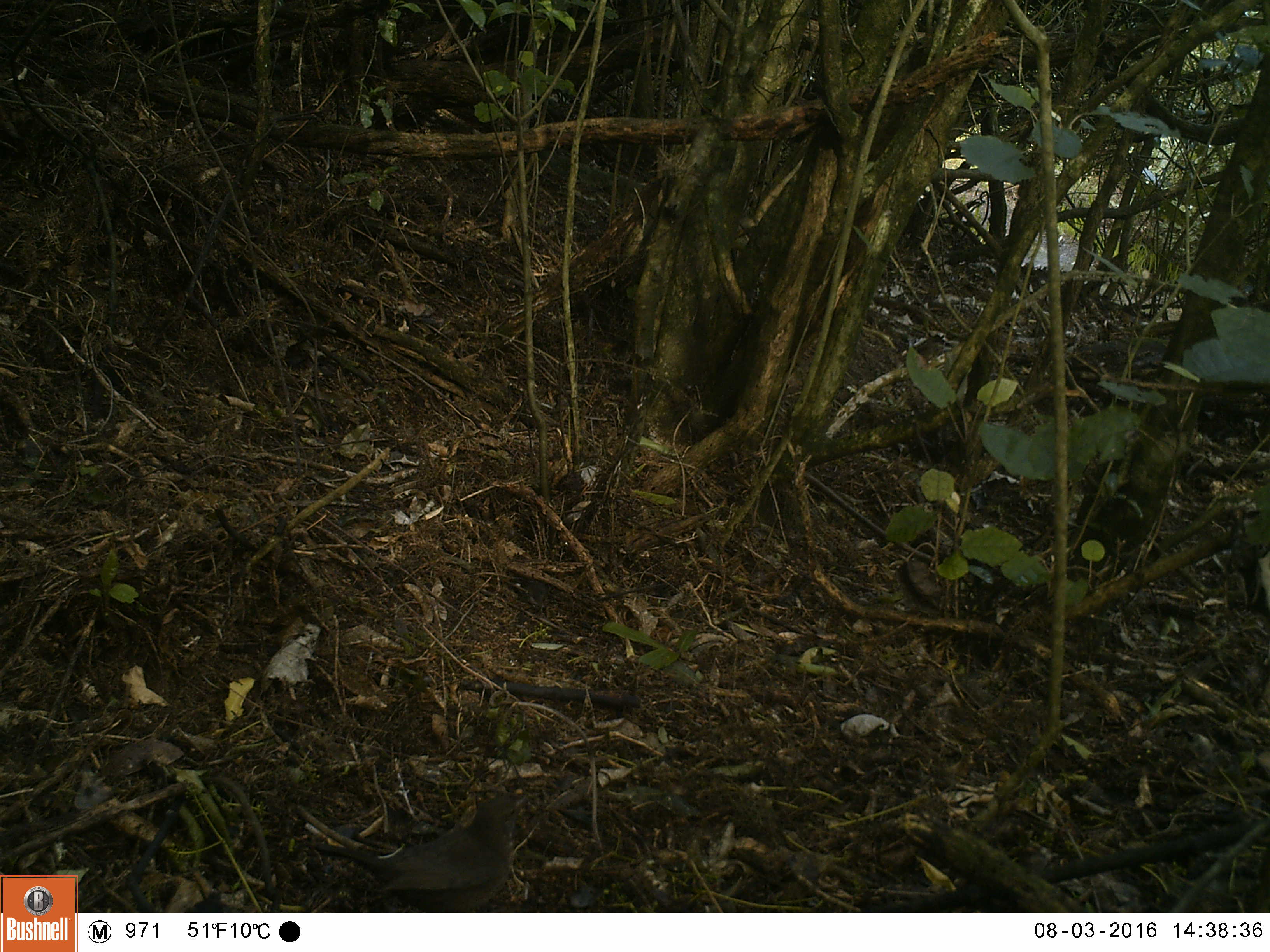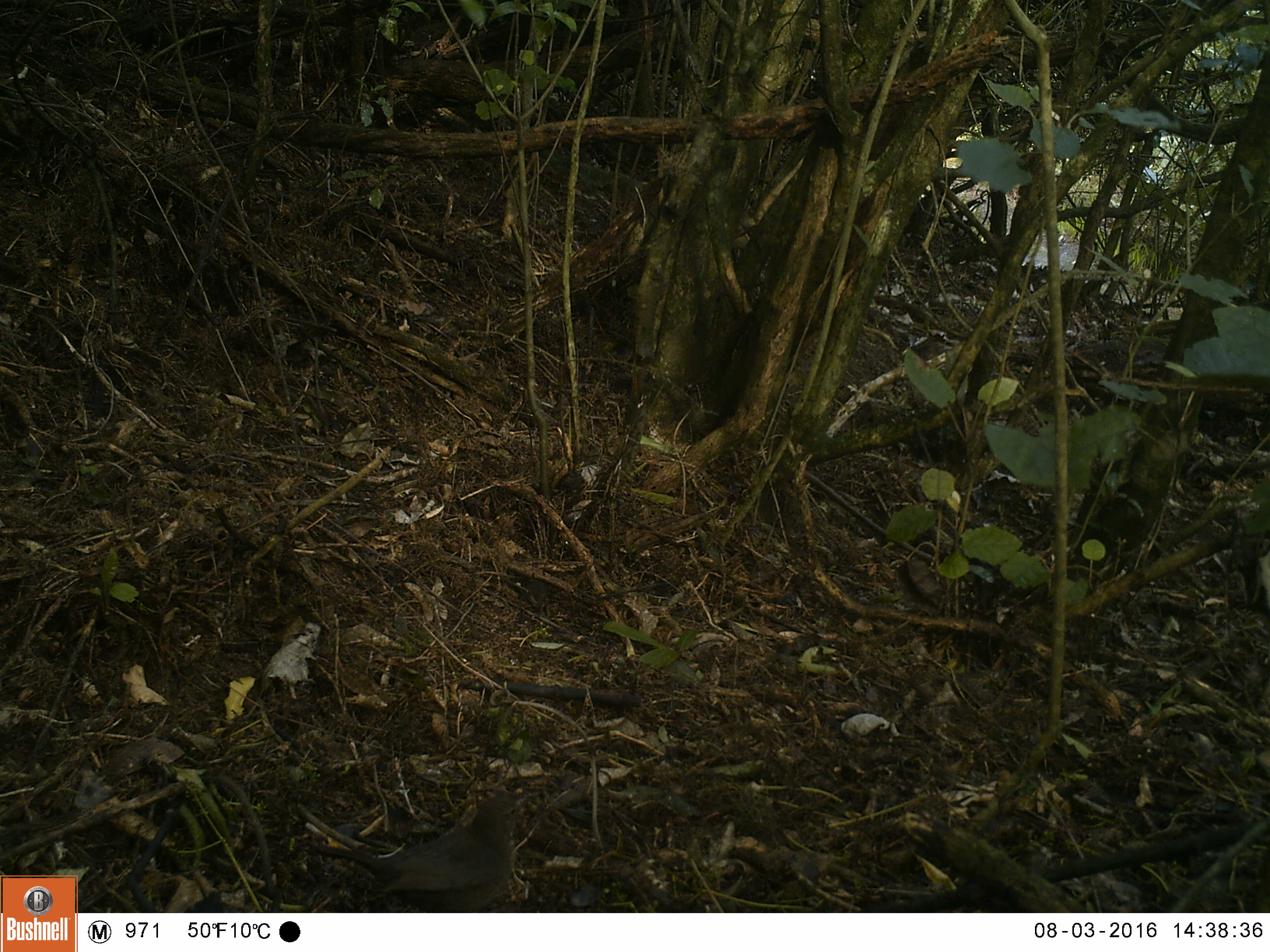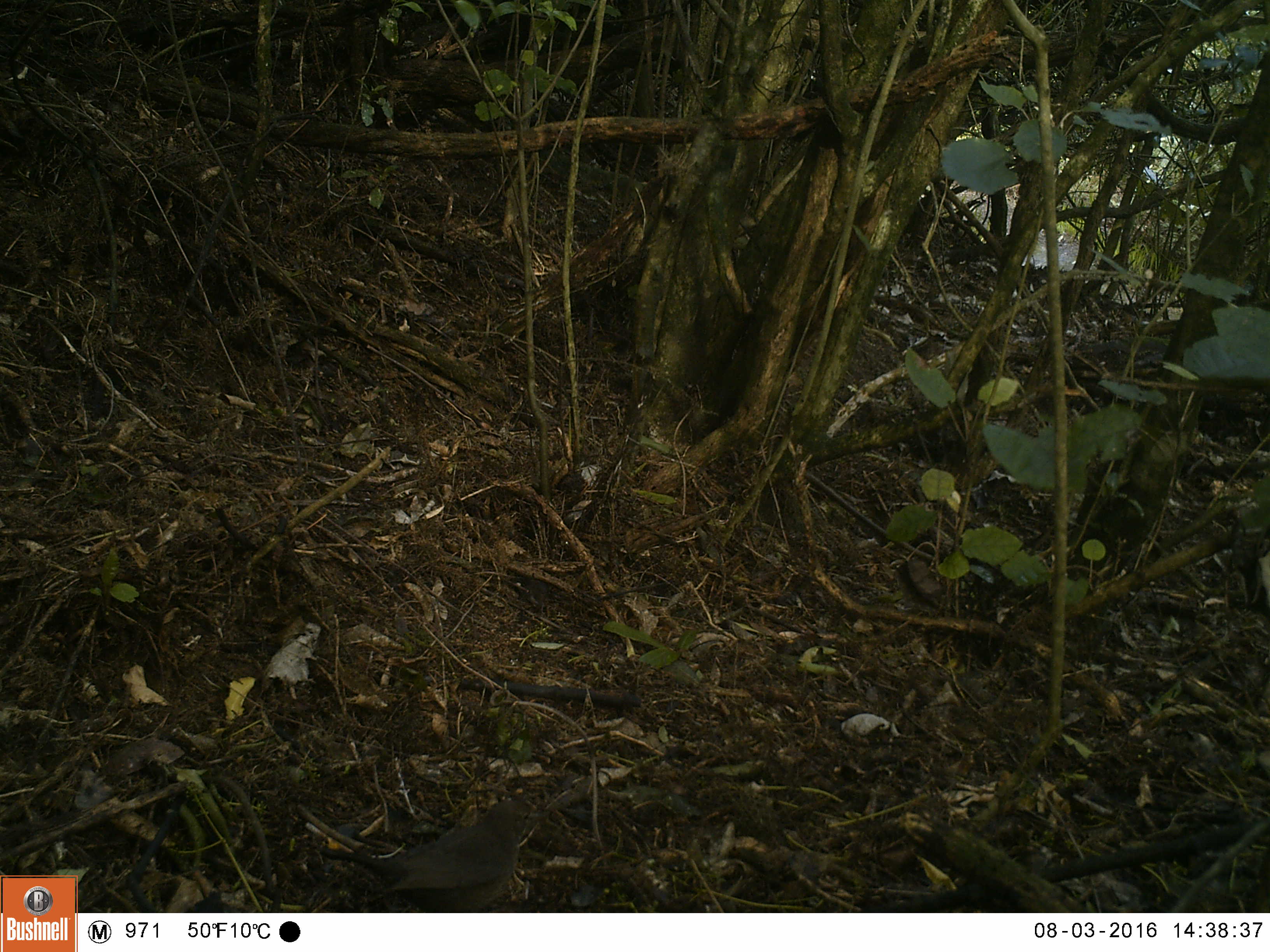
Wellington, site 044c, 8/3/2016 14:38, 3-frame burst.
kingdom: Animalia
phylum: Chordata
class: Aves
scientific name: Aves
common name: bird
Bird (Aves).